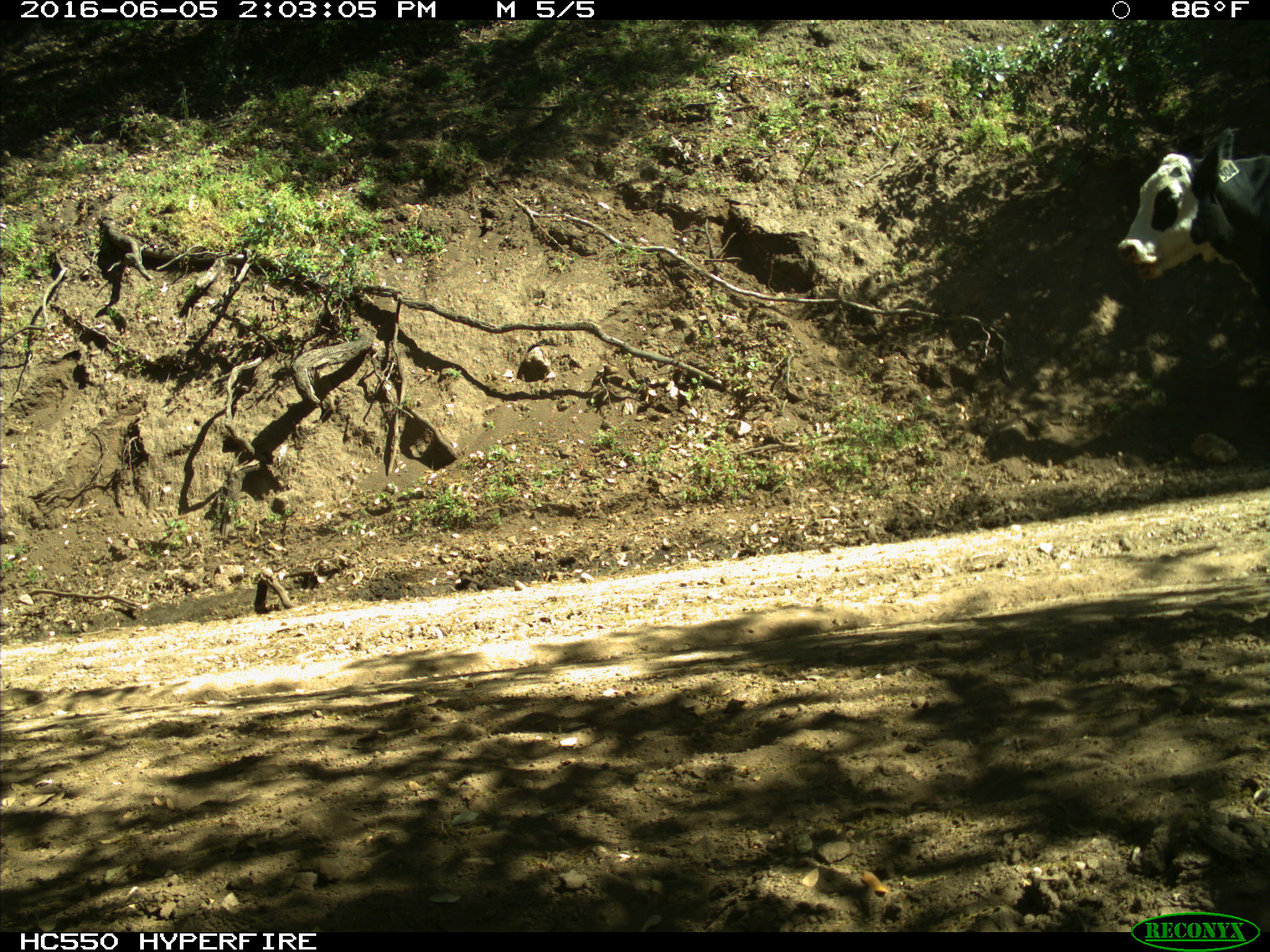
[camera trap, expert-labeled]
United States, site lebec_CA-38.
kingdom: Animalia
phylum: Chordata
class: Mammalia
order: Artiodactyla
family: Bovidae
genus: Bos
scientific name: Bos taurus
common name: domestic cow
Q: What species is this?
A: Bos taurus (domestic cow).